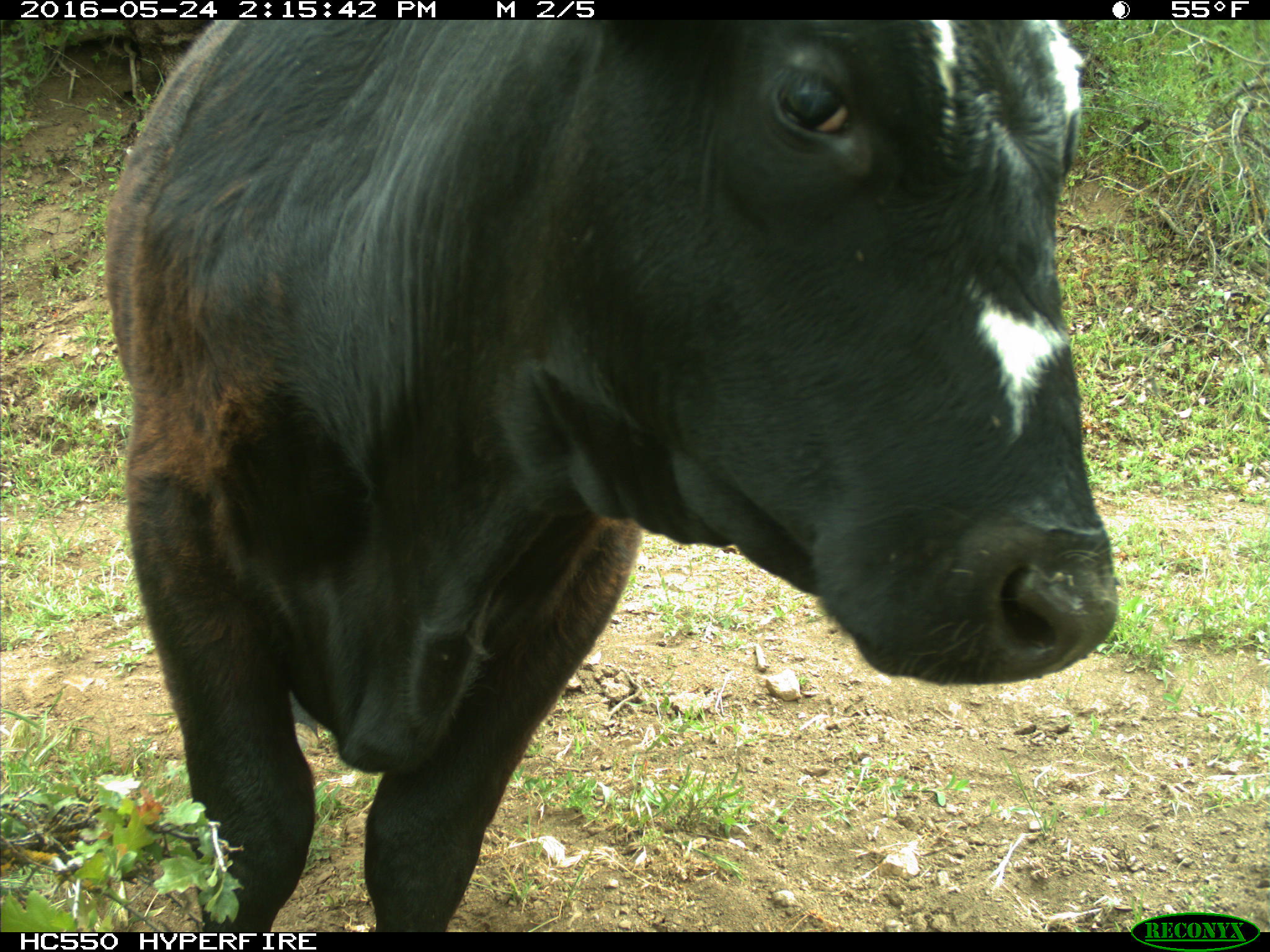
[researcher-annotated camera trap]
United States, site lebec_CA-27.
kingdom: Animalia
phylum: Chordata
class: Mammalia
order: Artiodactyla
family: Bovidae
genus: Bos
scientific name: Bos taurus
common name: domestic cow